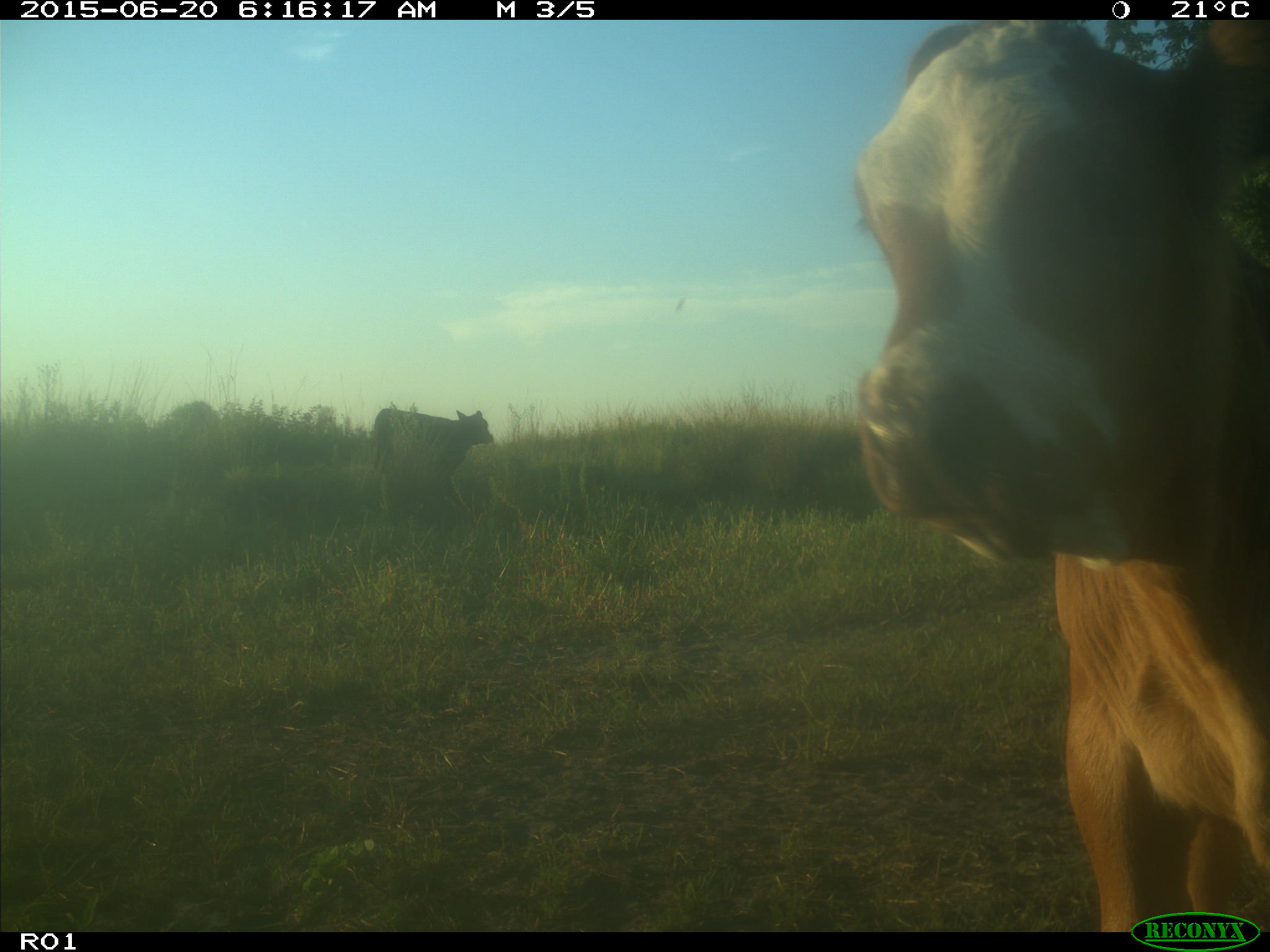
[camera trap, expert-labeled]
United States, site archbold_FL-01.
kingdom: Animalia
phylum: Chordata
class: Mammalia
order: Artiodactyla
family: Bovidae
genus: Bos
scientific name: Bos taurus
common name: domestic cow